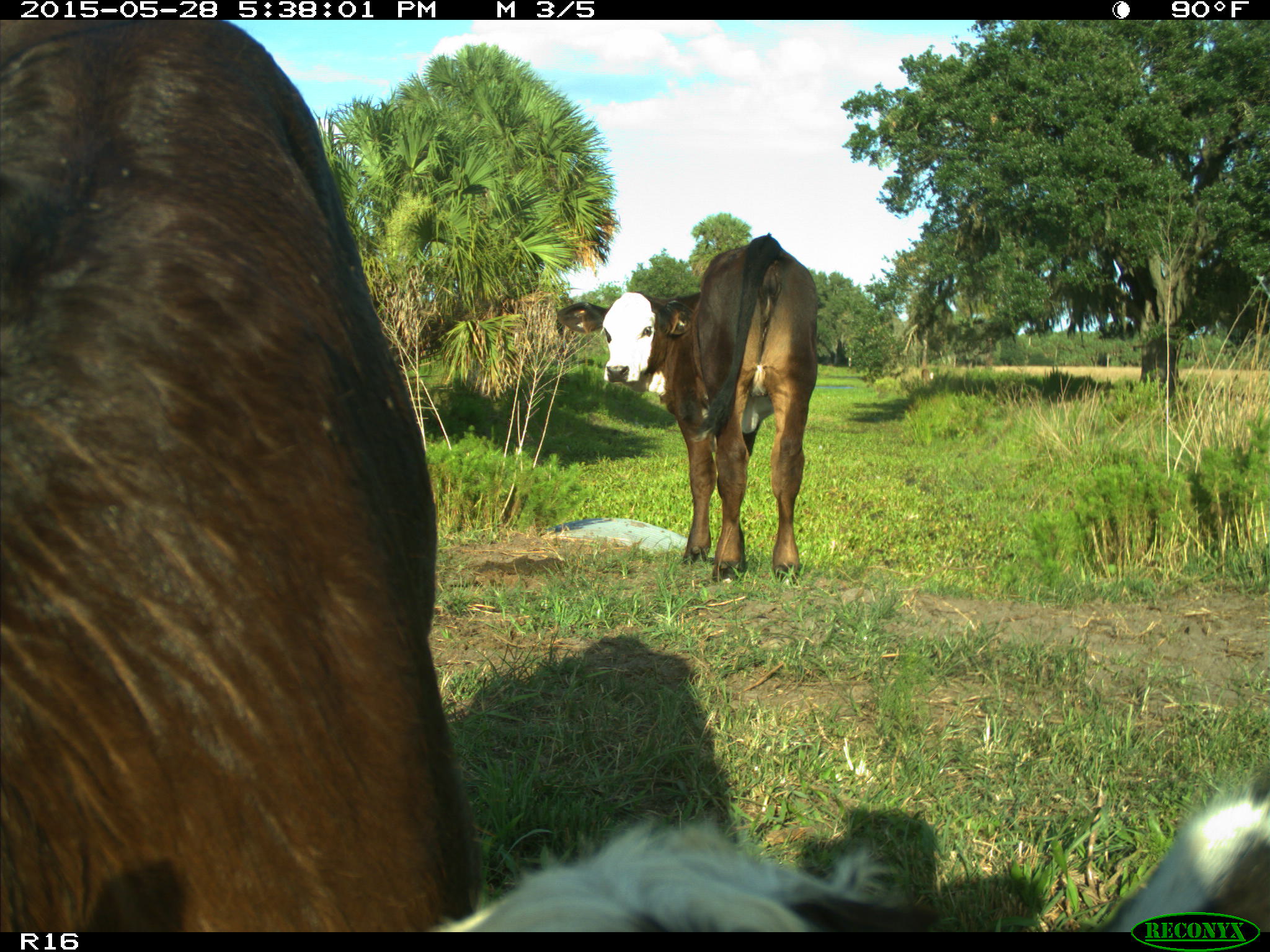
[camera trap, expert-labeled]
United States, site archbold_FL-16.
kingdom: Animalia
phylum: Chordata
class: Mammalia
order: Artiodactyla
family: Bovidae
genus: Bos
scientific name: Bos taurus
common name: domestic cow